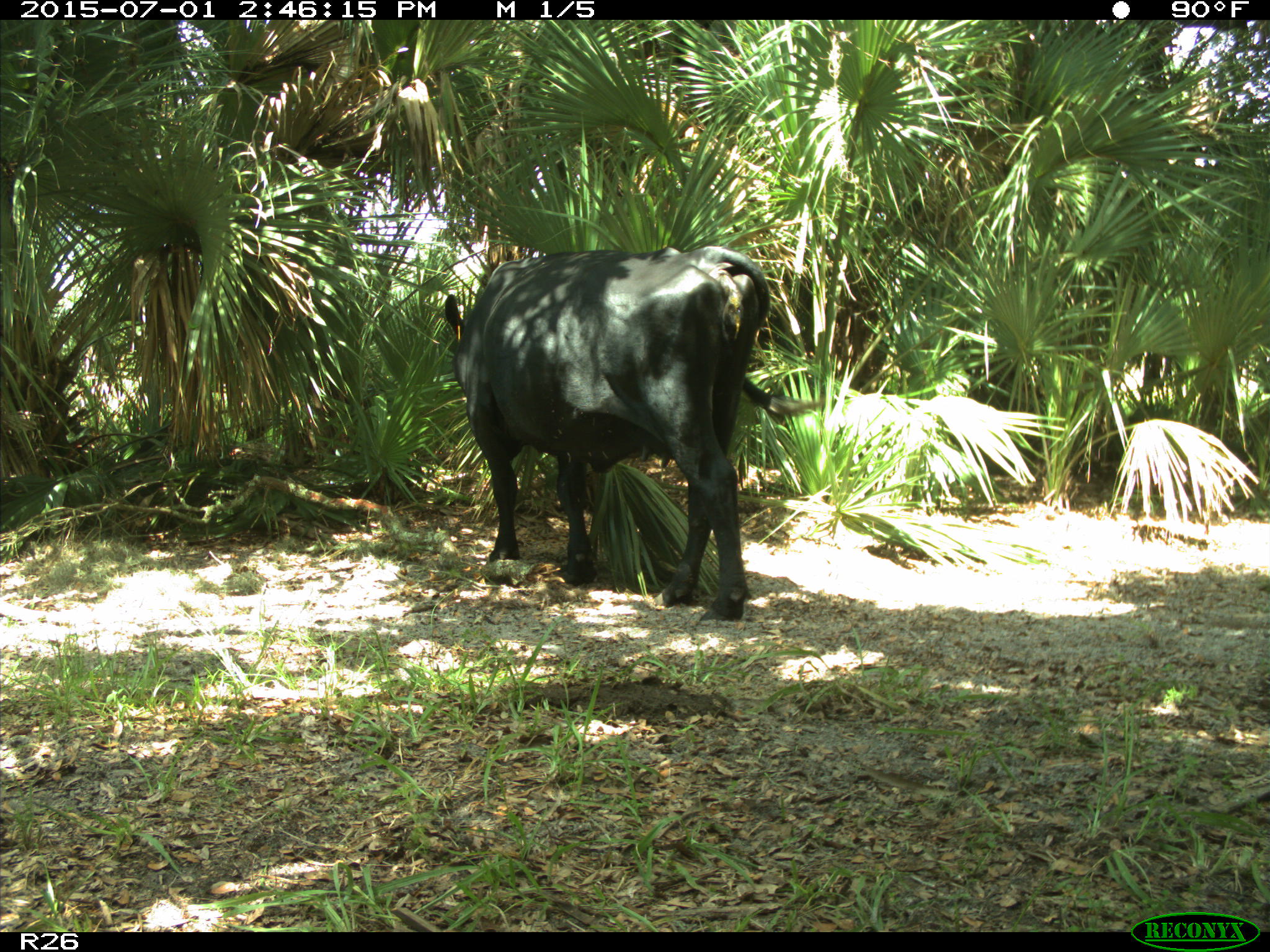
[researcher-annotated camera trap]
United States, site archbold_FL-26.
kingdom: Animalia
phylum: Chordata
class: Mammalia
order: Artiodactyla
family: Bovidae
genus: Bos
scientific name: Bos taurus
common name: domestic cow